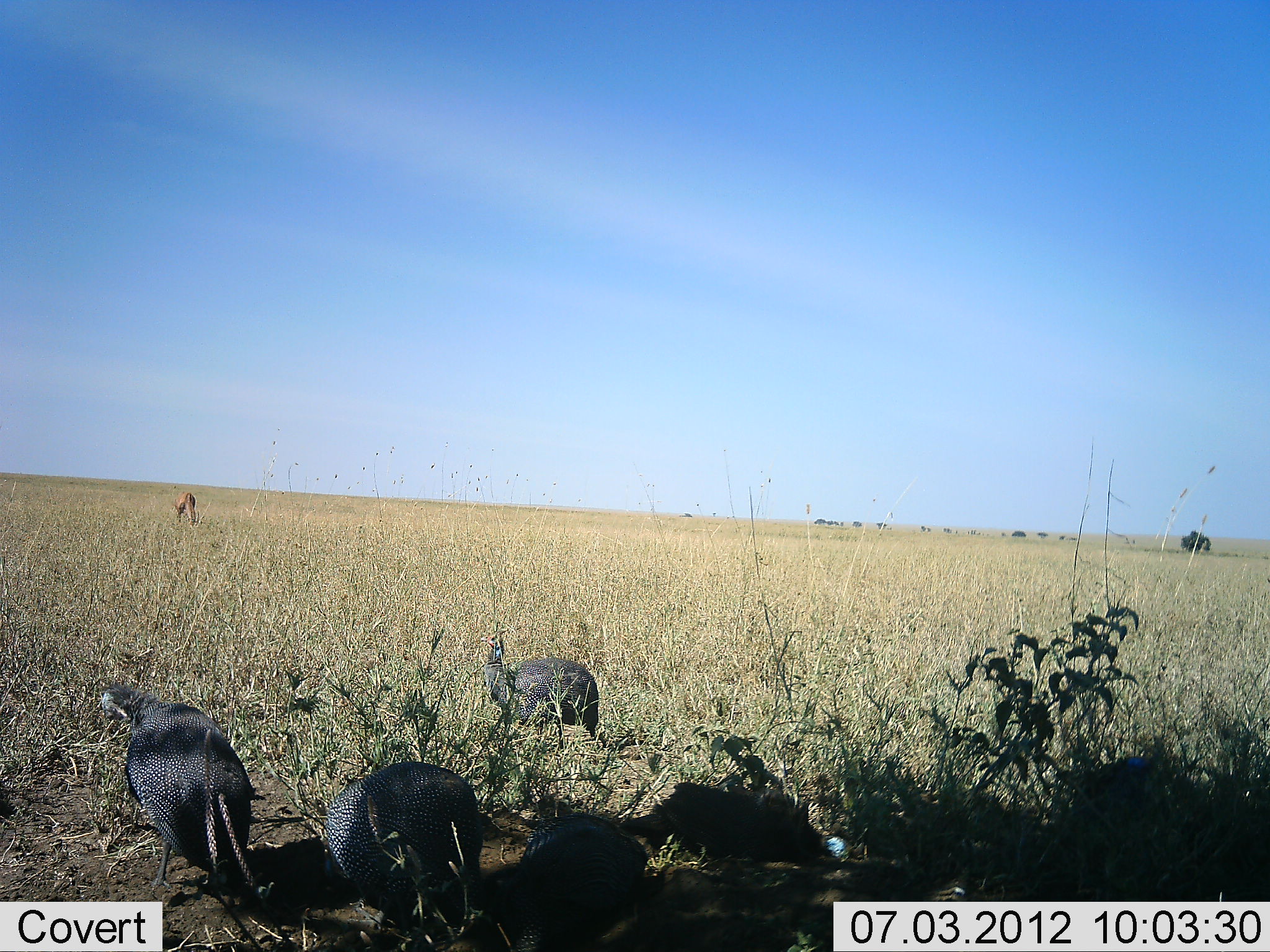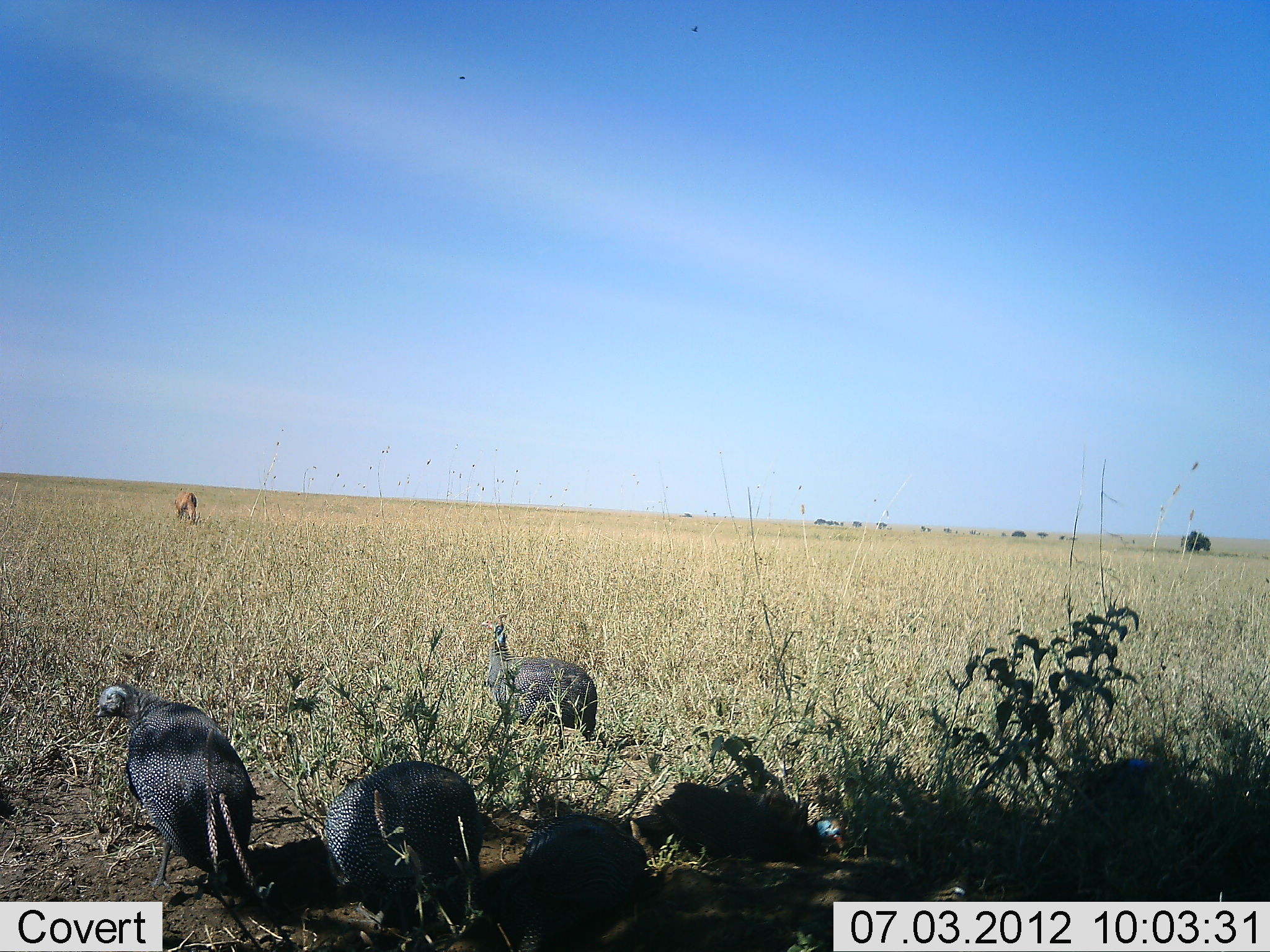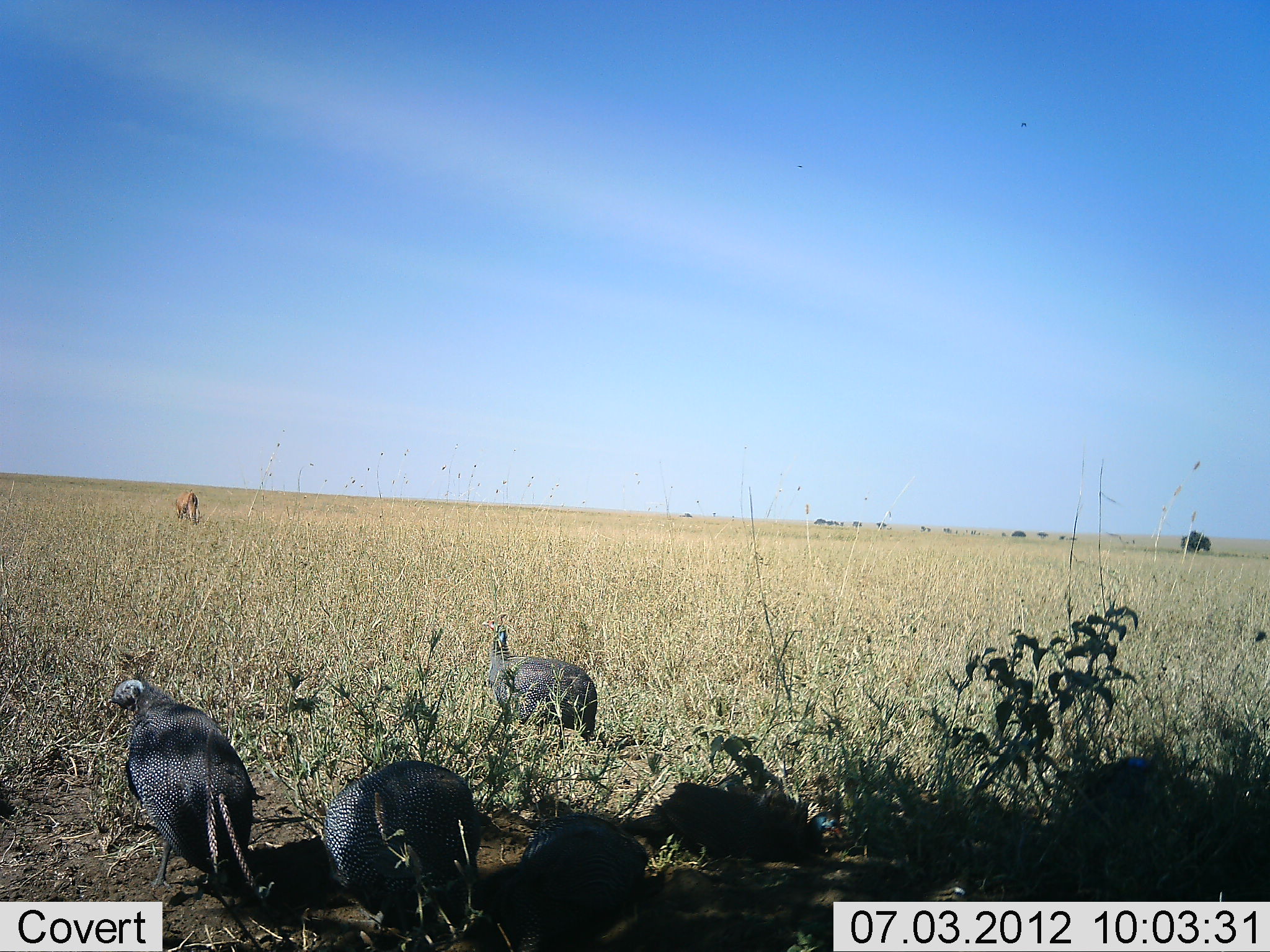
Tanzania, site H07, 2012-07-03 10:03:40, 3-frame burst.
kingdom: Animalia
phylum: Chordata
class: Aves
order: Galliformes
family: Numididae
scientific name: Numididae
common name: guinea fowl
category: guineafowl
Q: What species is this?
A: Guineafowl (guinea fowl) (Numididae).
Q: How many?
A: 5.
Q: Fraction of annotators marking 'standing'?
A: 84%.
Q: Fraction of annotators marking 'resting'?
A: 16%.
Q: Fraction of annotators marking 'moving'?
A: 5%.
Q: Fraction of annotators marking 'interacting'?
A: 5%.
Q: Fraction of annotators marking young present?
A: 0%.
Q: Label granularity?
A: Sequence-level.